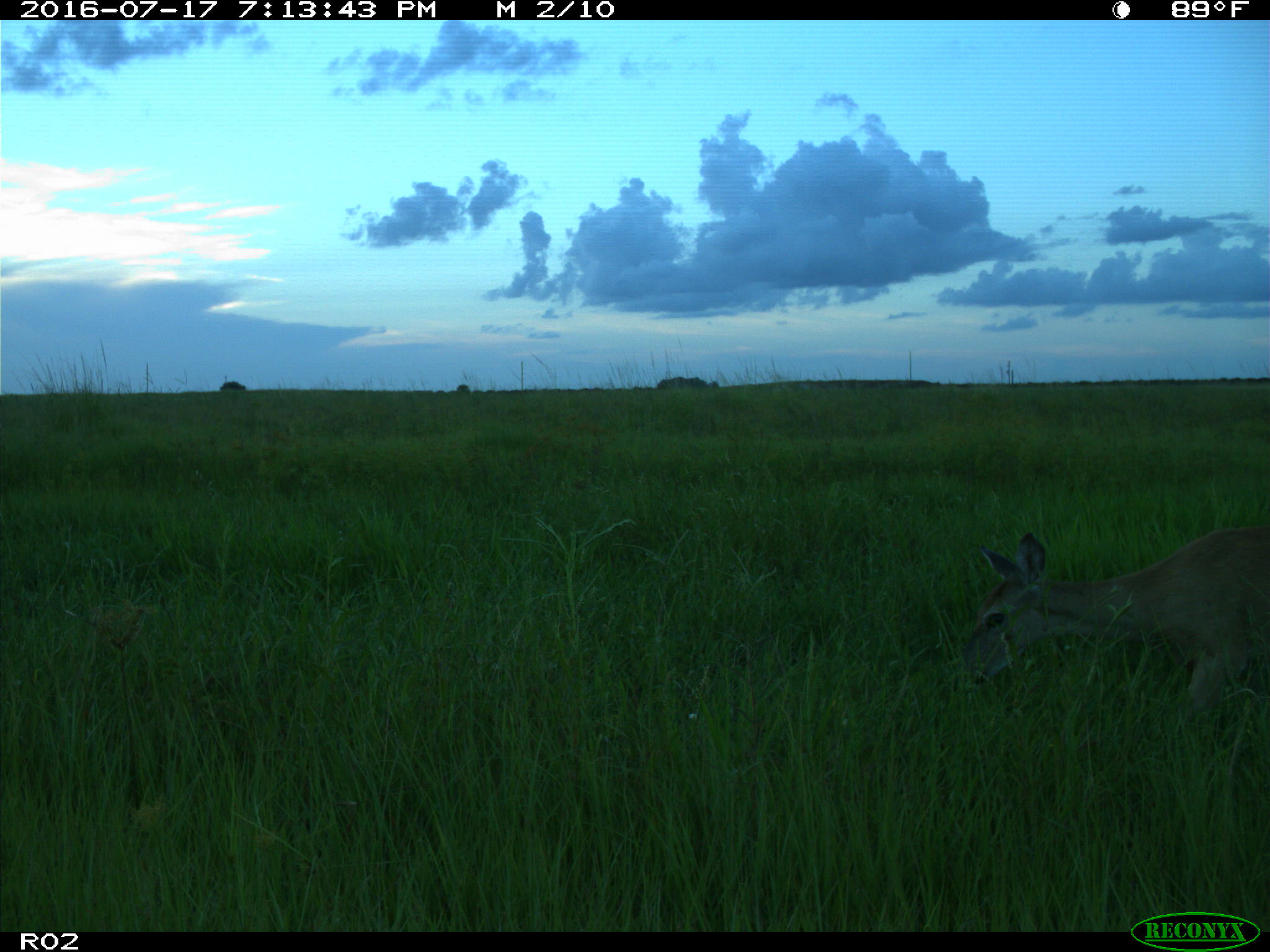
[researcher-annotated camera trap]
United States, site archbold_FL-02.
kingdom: Animalia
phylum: Chordata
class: Mammalia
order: Artiodactyla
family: Cervidae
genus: Odocoileus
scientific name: Odocoileus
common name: deer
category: unidentified deer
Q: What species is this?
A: Unidentified deer (deer) (Odocoileus).